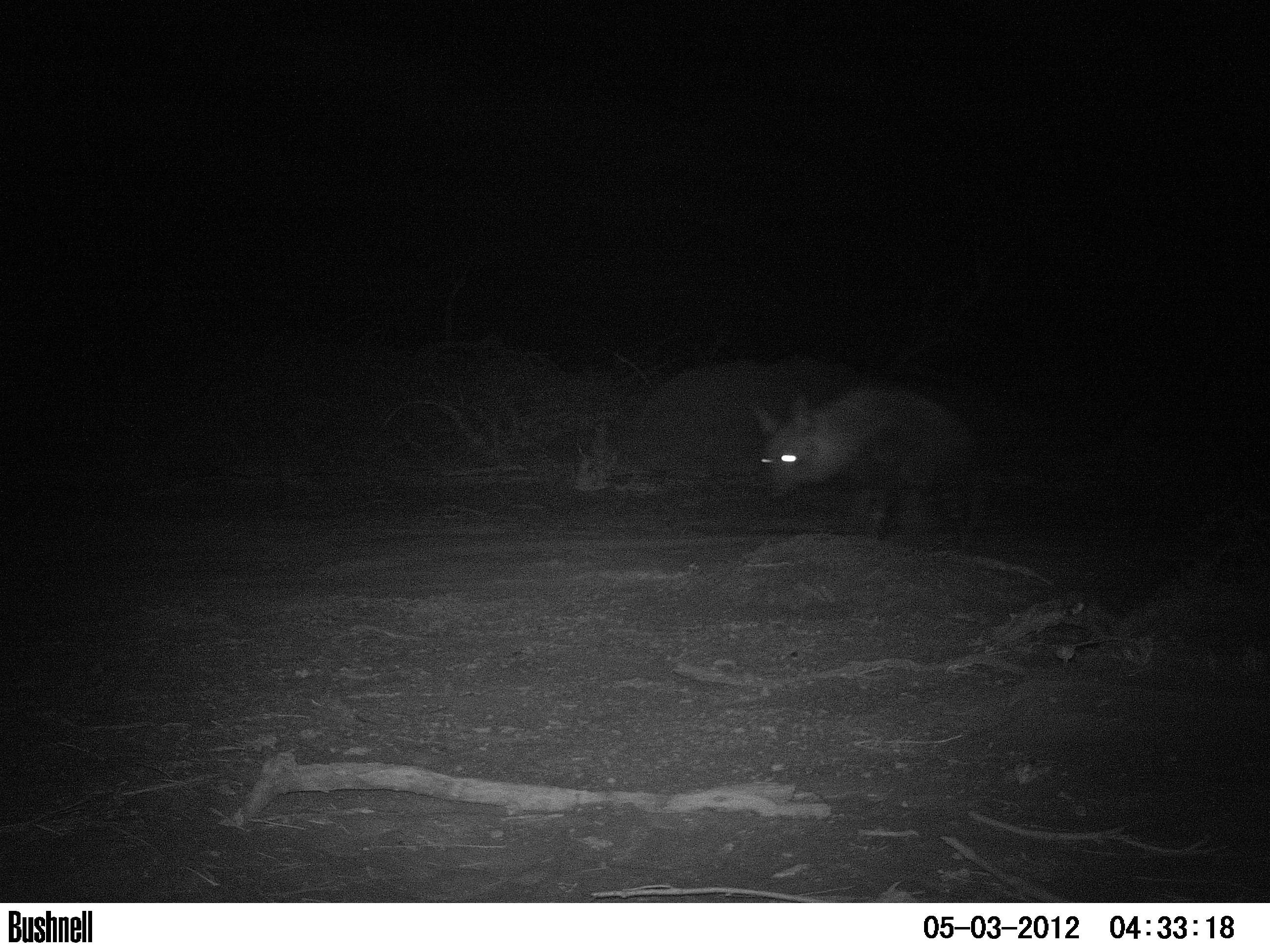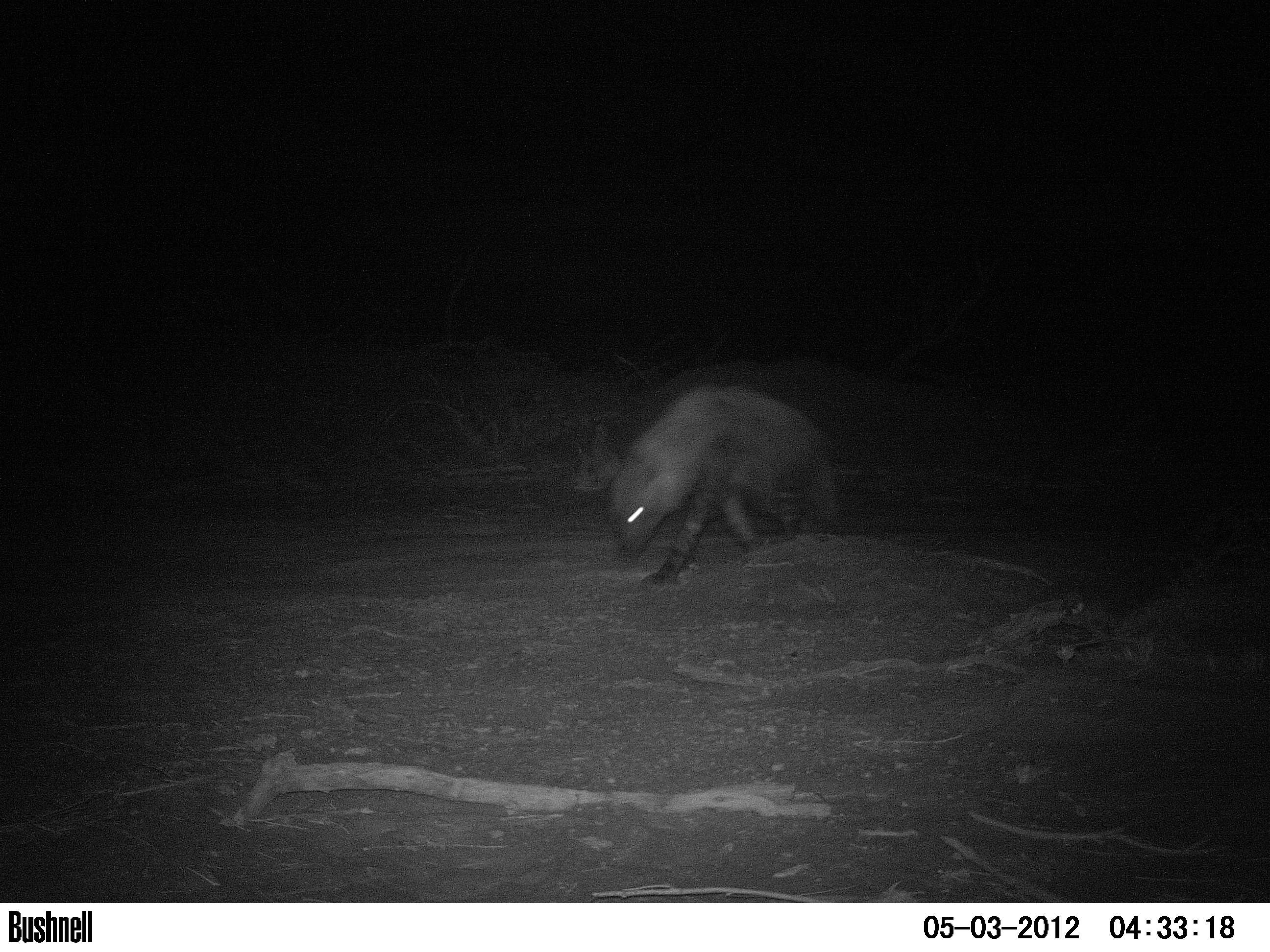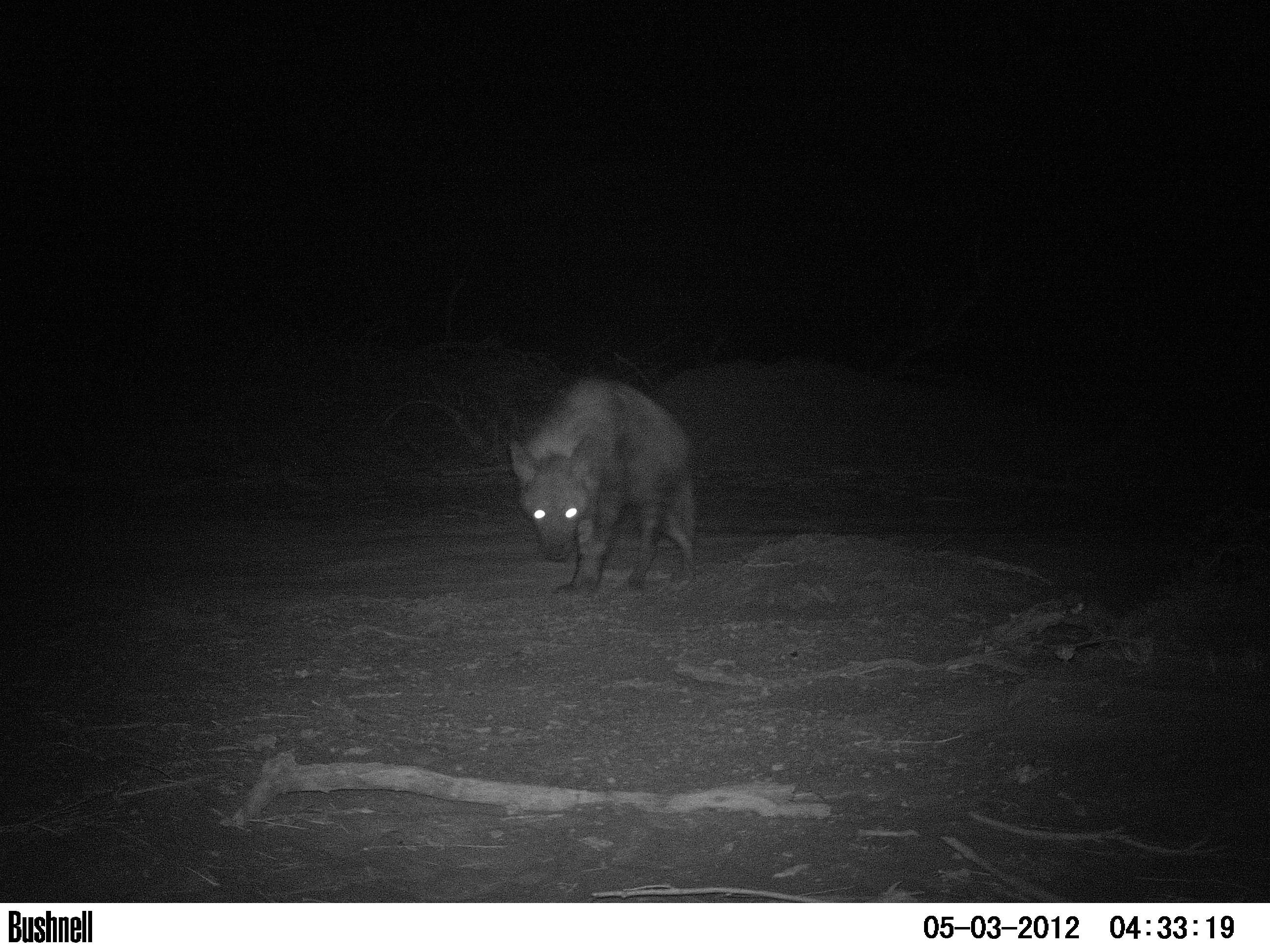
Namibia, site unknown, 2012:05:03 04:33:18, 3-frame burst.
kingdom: Animalia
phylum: Chordata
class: Mammalia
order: Carnivora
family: Hyaenidae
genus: Parahyaena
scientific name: Parahyaena brunnea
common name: brown hyena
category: hyaena brunnea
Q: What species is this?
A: Hyaena brunnea (brown hyena) (Parahyaena brunnea).